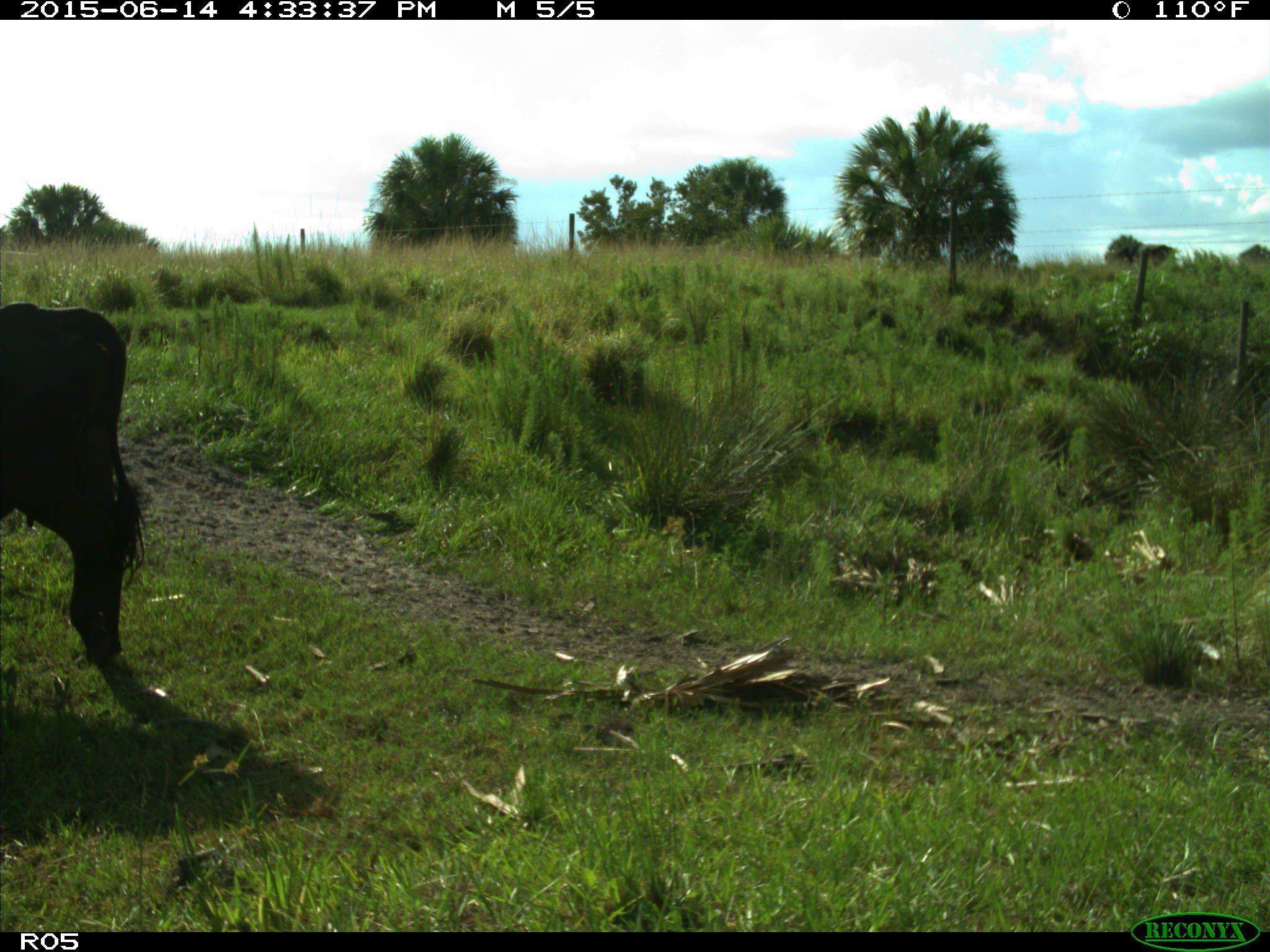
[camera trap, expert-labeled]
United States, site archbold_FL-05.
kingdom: Animalia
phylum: Chordata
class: Mammalia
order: Artiodactyla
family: Bovidae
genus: Bos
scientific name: Bos taurus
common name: domestic cow